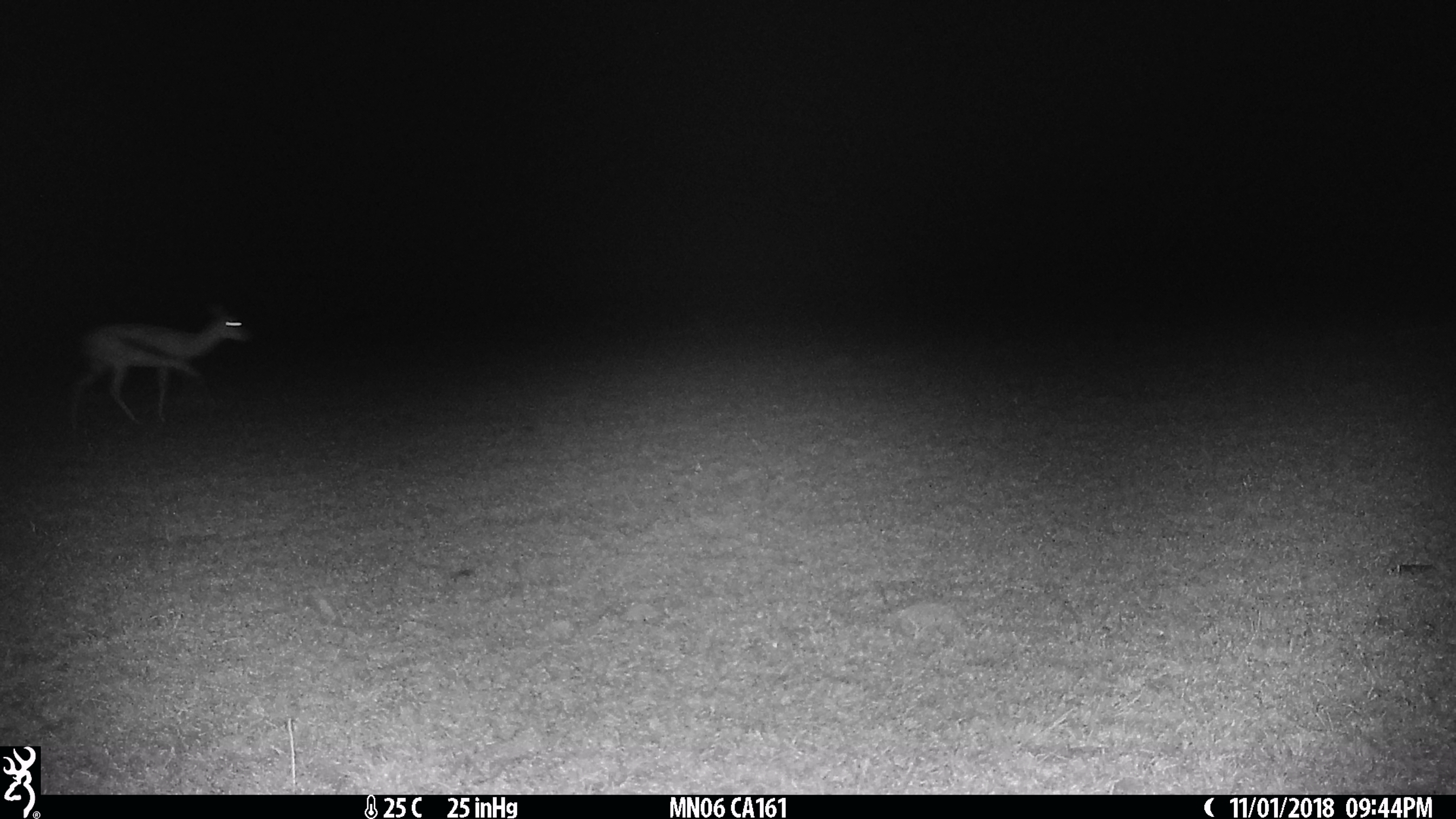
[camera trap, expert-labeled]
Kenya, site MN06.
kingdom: Animalia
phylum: Chordata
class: Mammalia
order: Artiodactyla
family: Bovidae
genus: Eudorcas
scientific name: Eudorcas thomsonii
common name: thomon's gazelle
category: gazelle thomsons